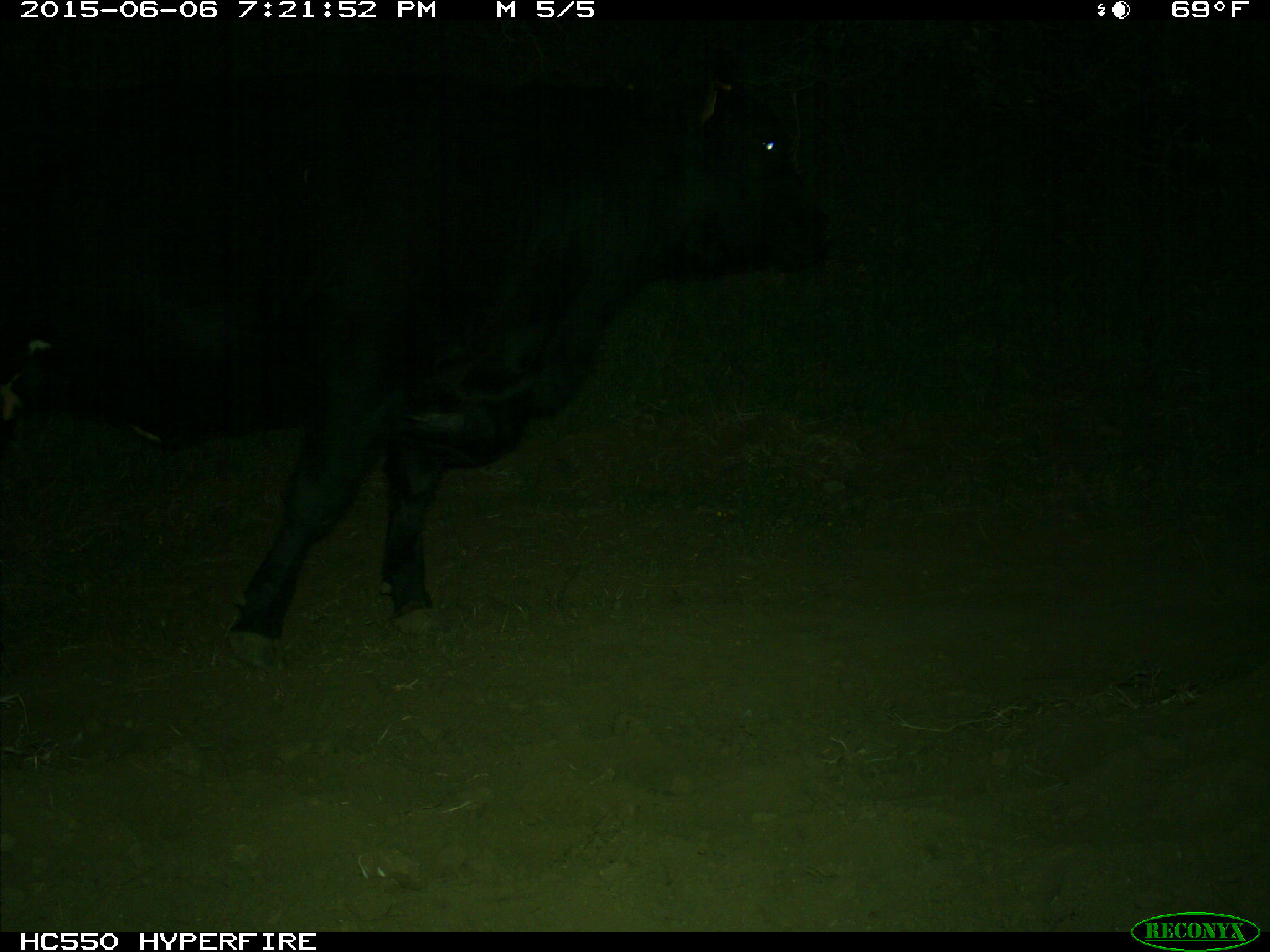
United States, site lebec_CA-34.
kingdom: Animalia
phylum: Chordata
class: Mammalia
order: Artiodactyla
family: Bovidae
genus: Bos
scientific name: Bos taurus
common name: domestic cow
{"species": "Bos taurus (domestic cow)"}